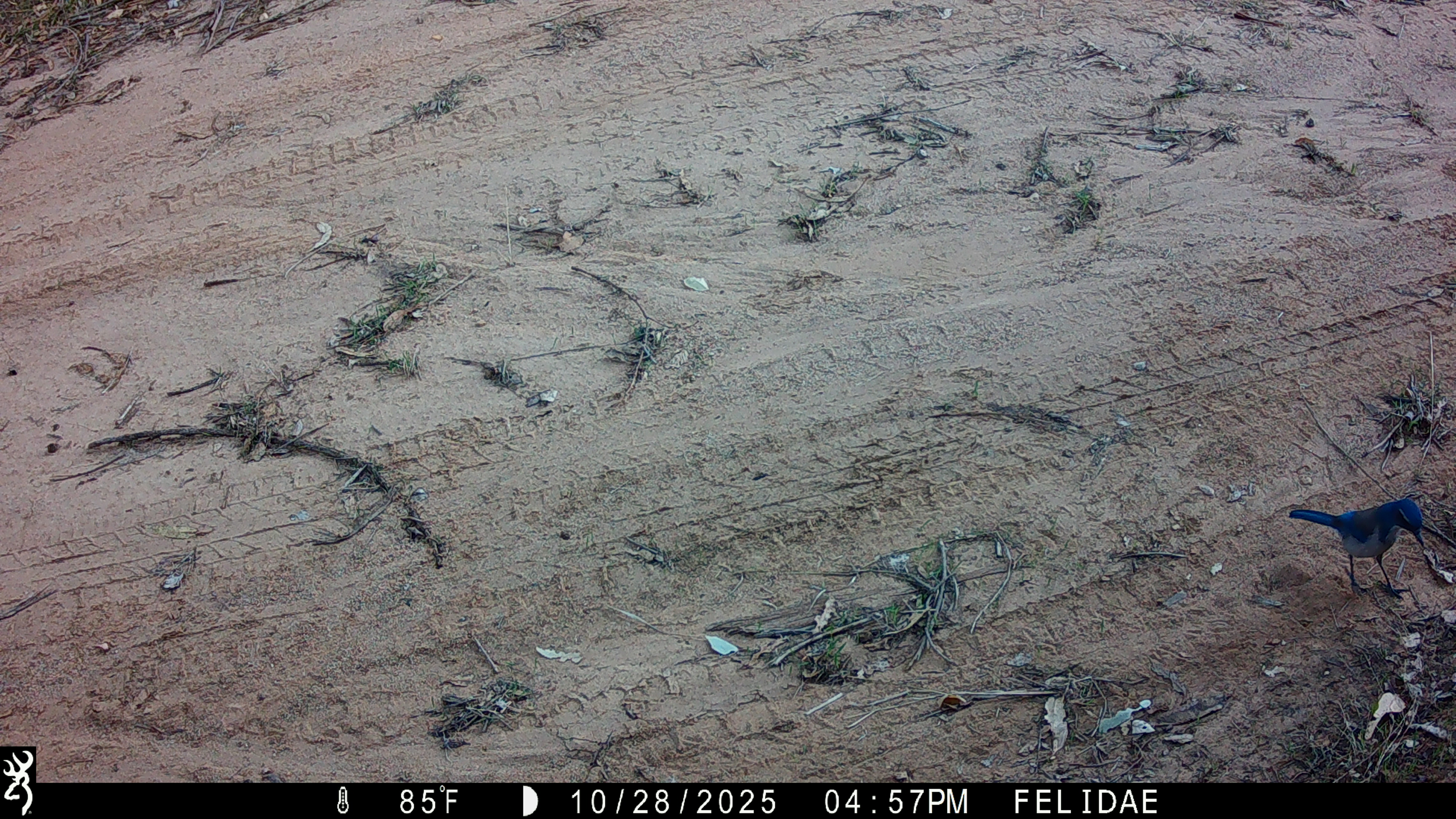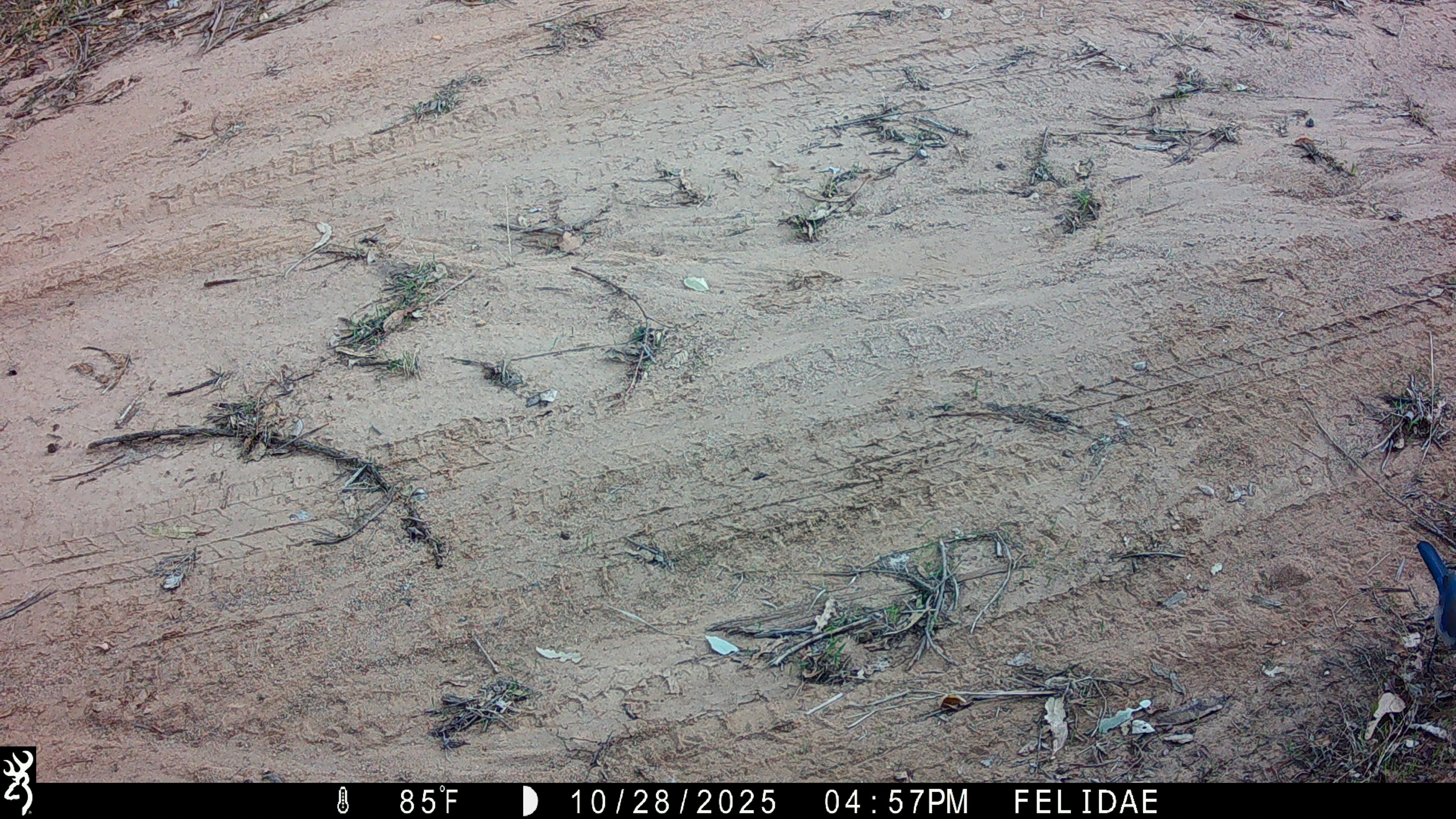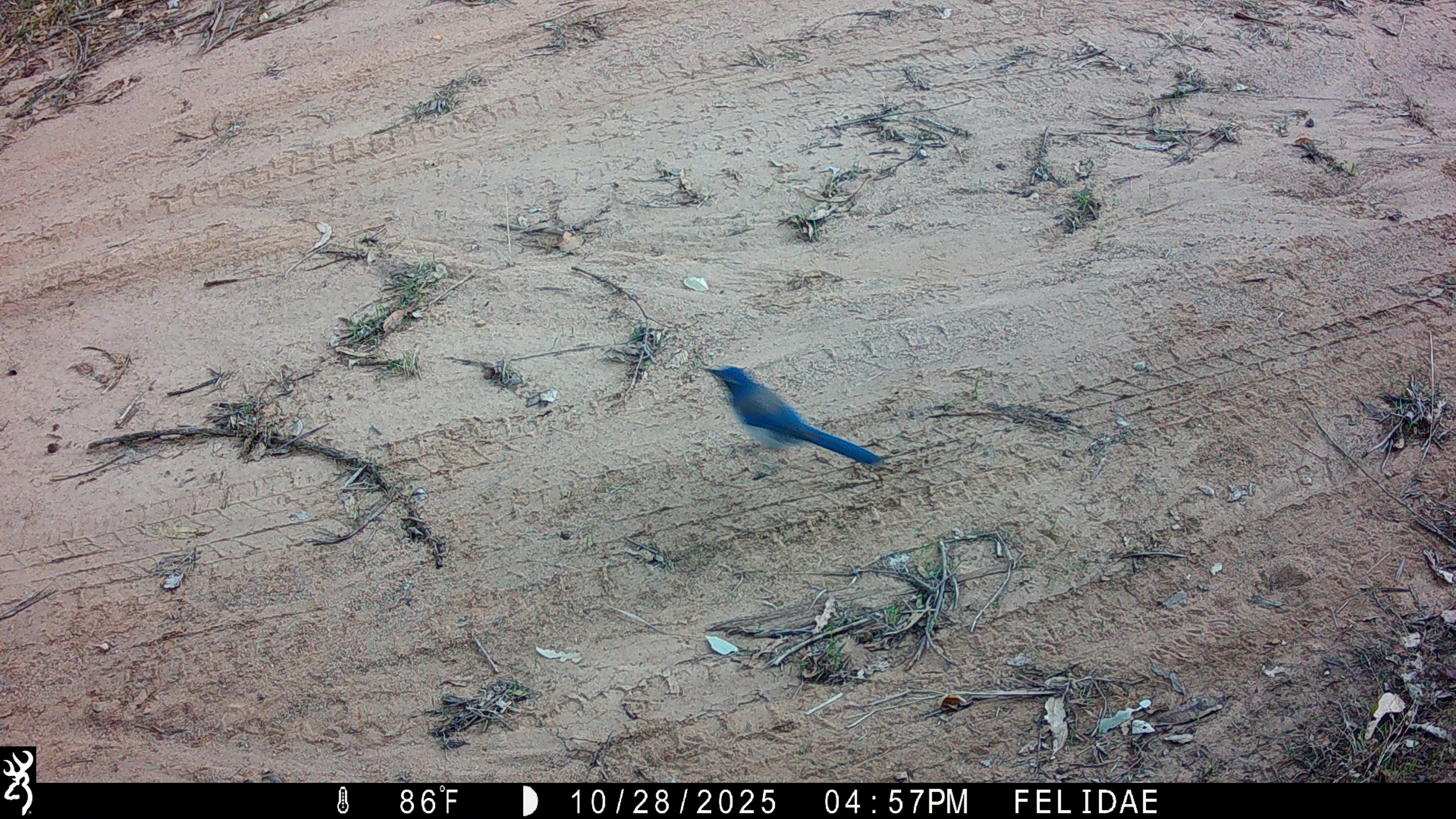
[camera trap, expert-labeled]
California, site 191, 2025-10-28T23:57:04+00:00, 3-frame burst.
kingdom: Animalia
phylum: Chordata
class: Aves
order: Passeriformes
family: Corvidae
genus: Aphelocoma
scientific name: Aphelocoma californica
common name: california scrub jay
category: western scrub-jay